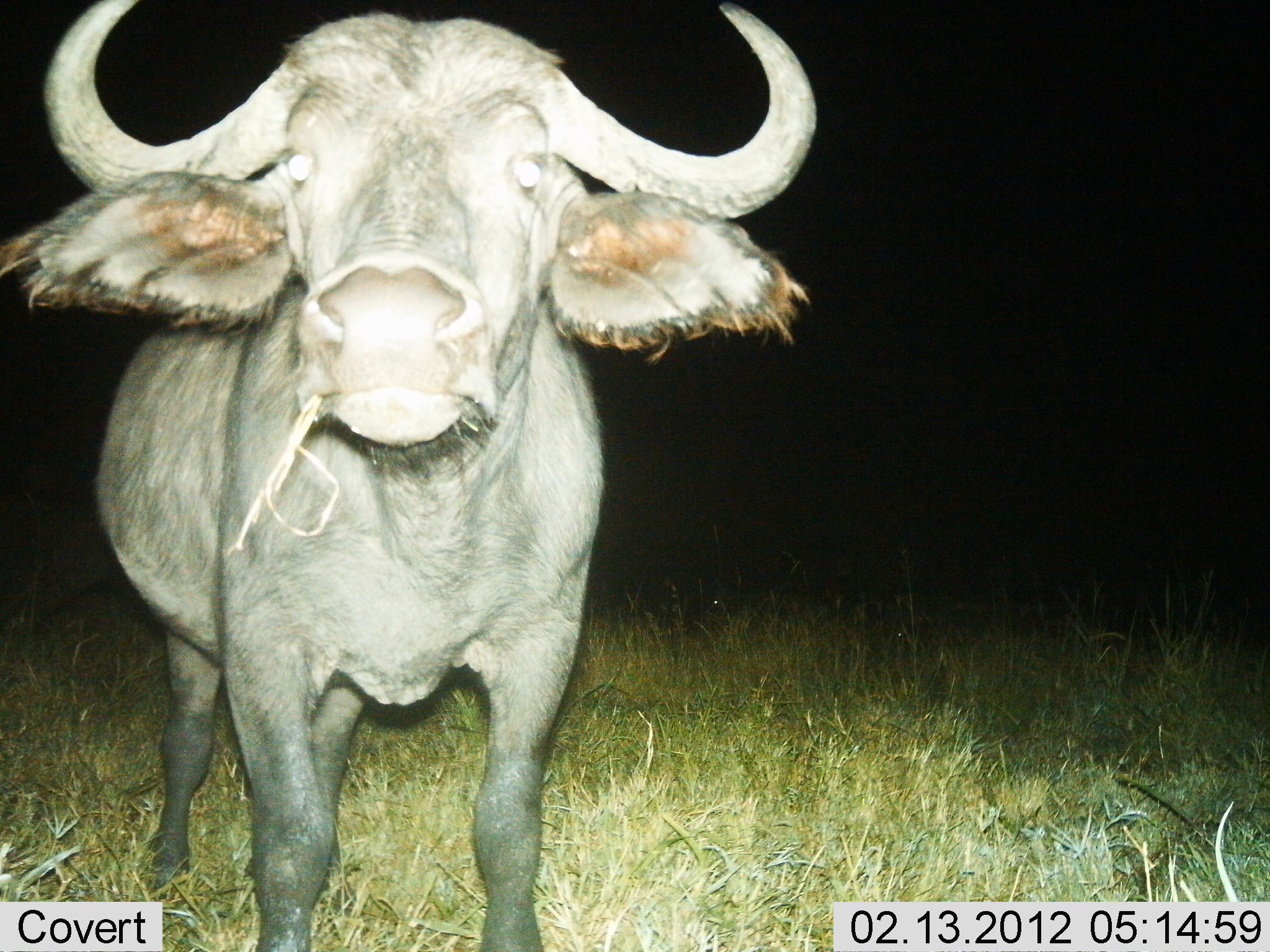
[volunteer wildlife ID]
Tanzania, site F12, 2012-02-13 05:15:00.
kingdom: Animalia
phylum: Chordata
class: Mammalia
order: Artiodactyla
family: Bovidae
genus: Syncerus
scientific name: Syncerus caffer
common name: cape buffalo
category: buffalo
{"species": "buffalo (cape buffalo) (Syncerus caffer)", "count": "1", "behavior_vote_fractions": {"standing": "92%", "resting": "0%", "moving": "0%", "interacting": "0%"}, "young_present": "0%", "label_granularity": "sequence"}